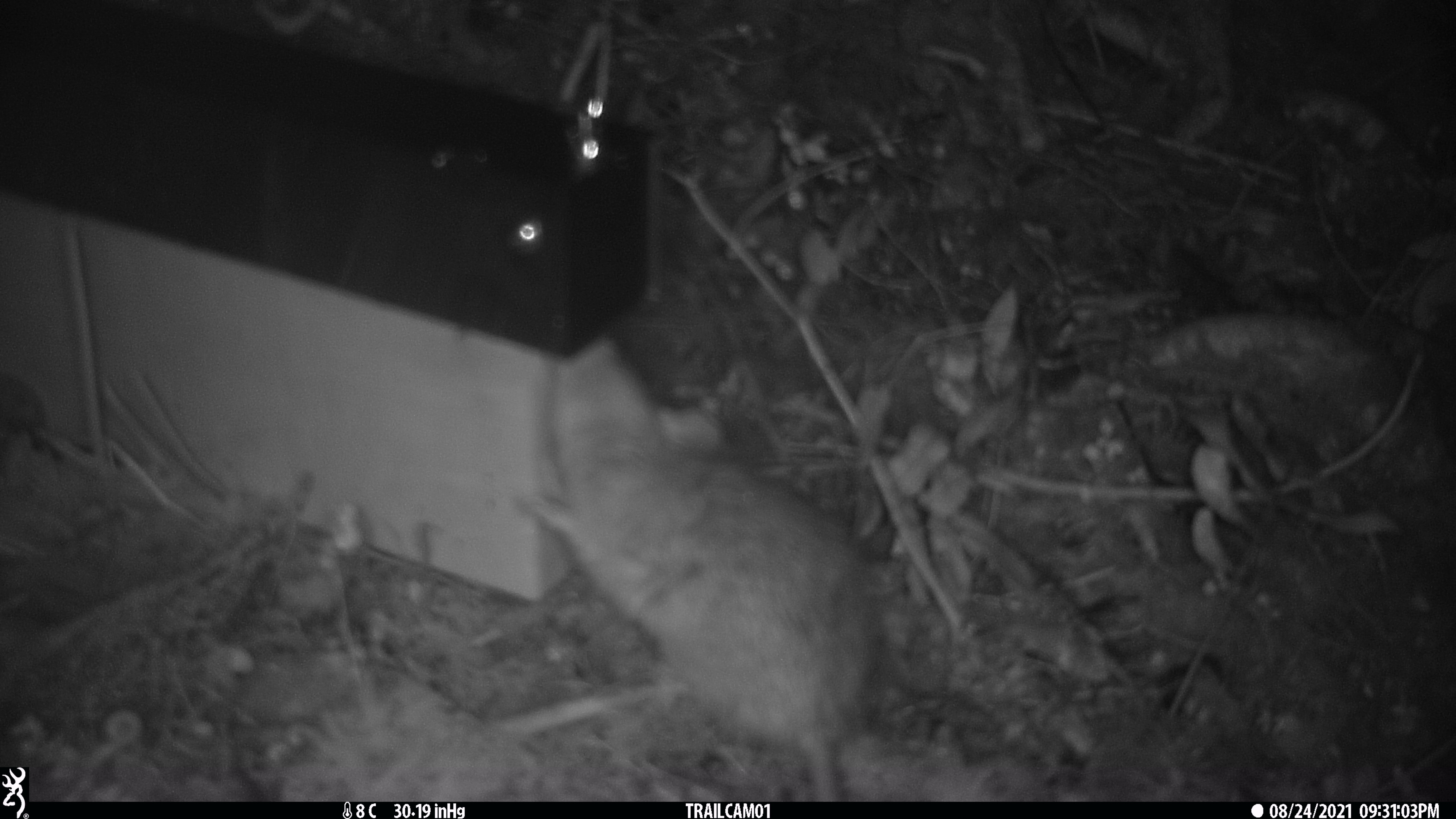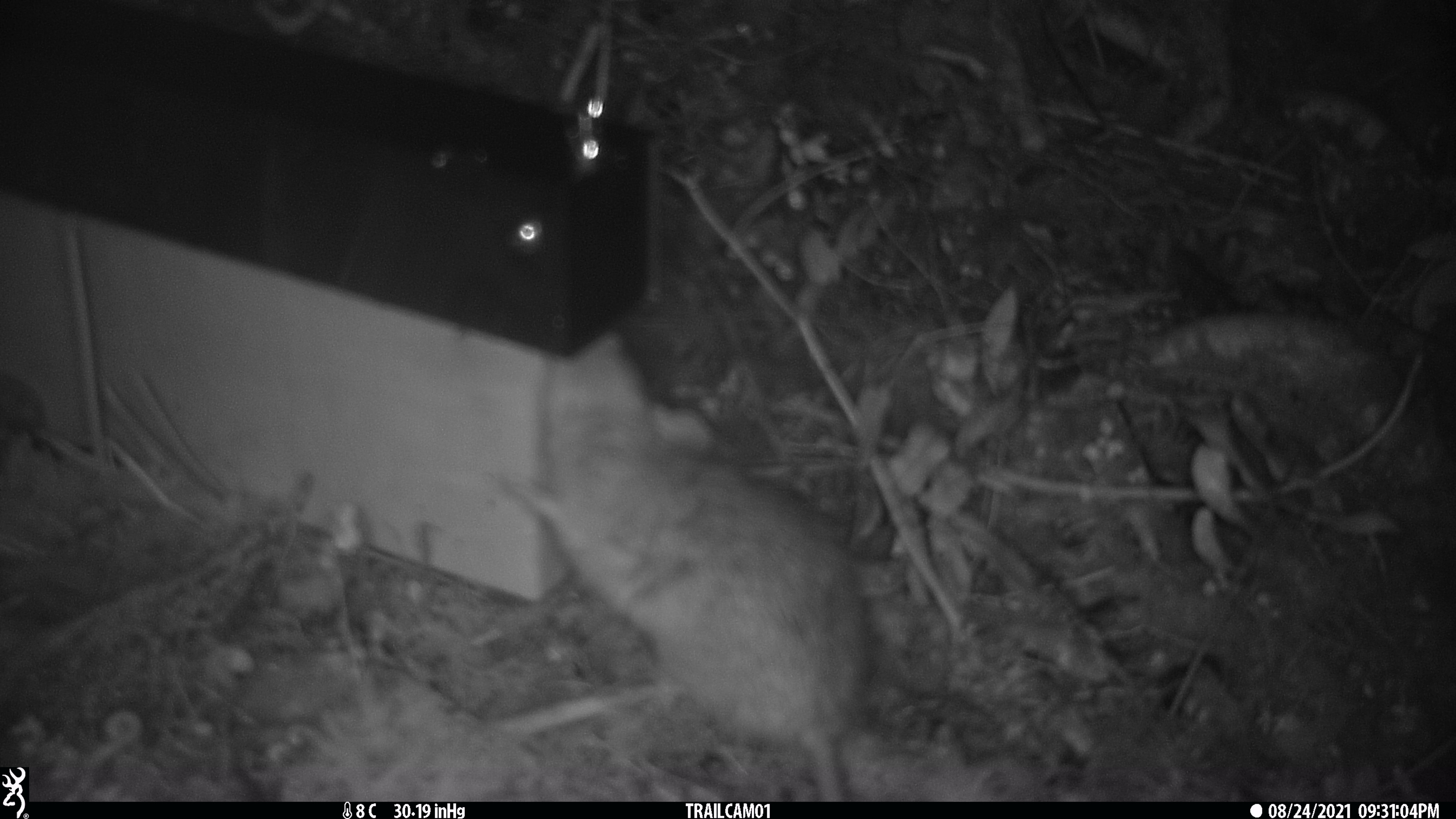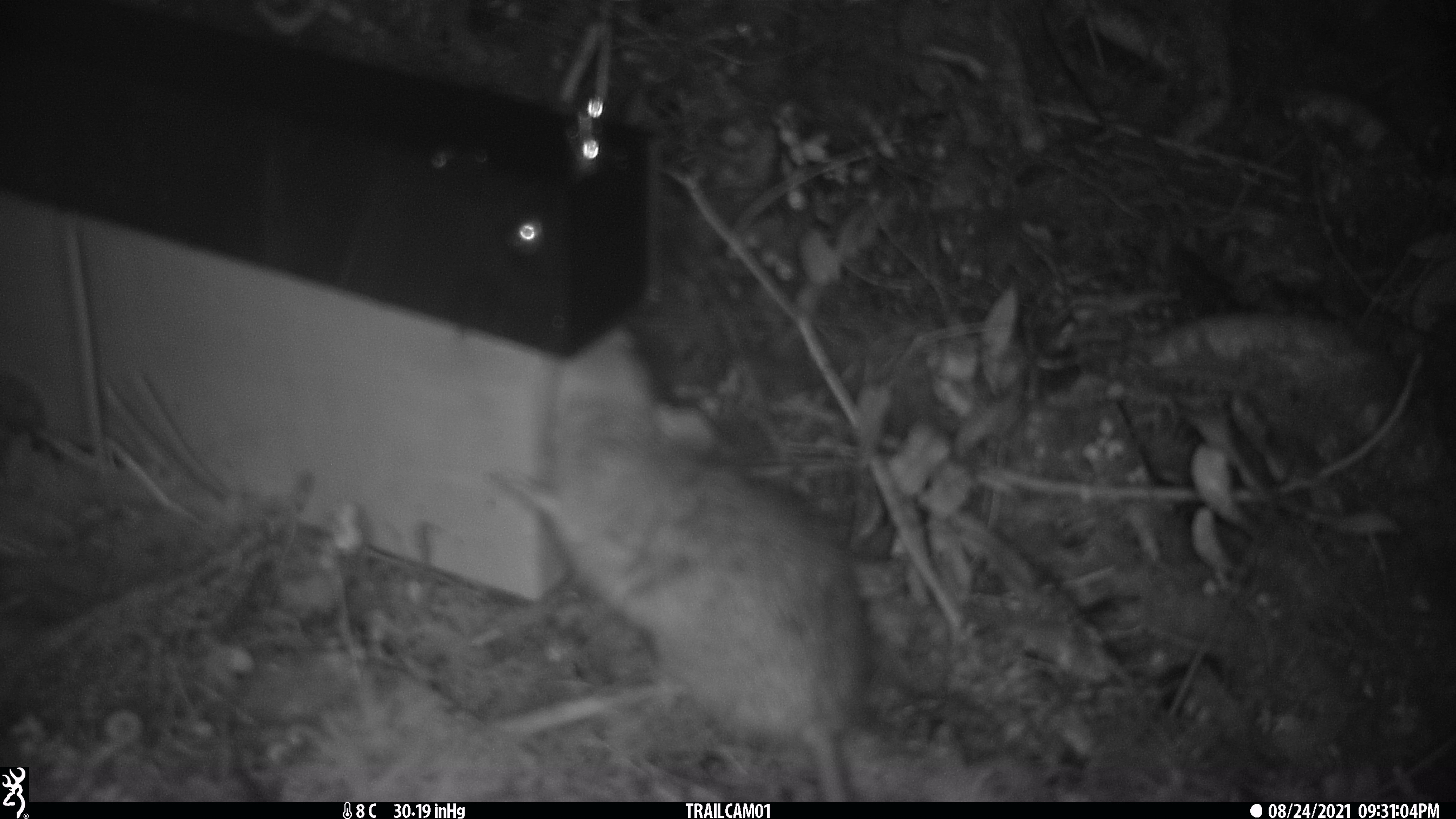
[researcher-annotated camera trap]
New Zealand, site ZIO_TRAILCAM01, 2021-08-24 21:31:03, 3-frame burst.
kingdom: Animalia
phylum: Chordata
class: Mammalia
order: Rodentia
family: Muridae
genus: Rattus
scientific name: Rattus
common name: rat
Rat (Rattus).